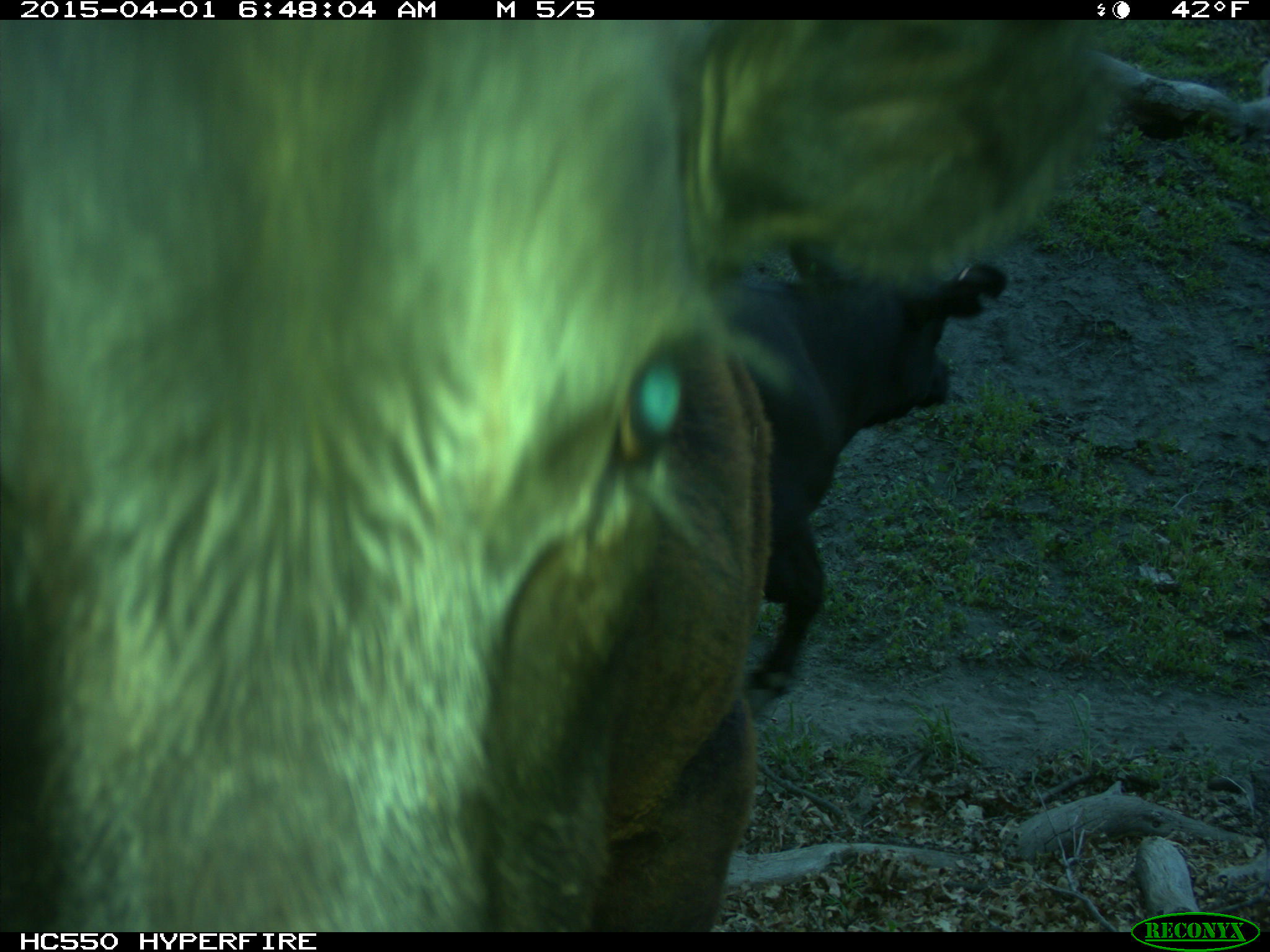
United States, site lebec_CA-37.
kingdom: Animalia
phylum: Chordata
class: Mammalia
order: Artiodactyla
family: Bovidae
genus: Bos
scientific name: Bos taurus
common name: domestic cow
Bos taurus (domestic cow).